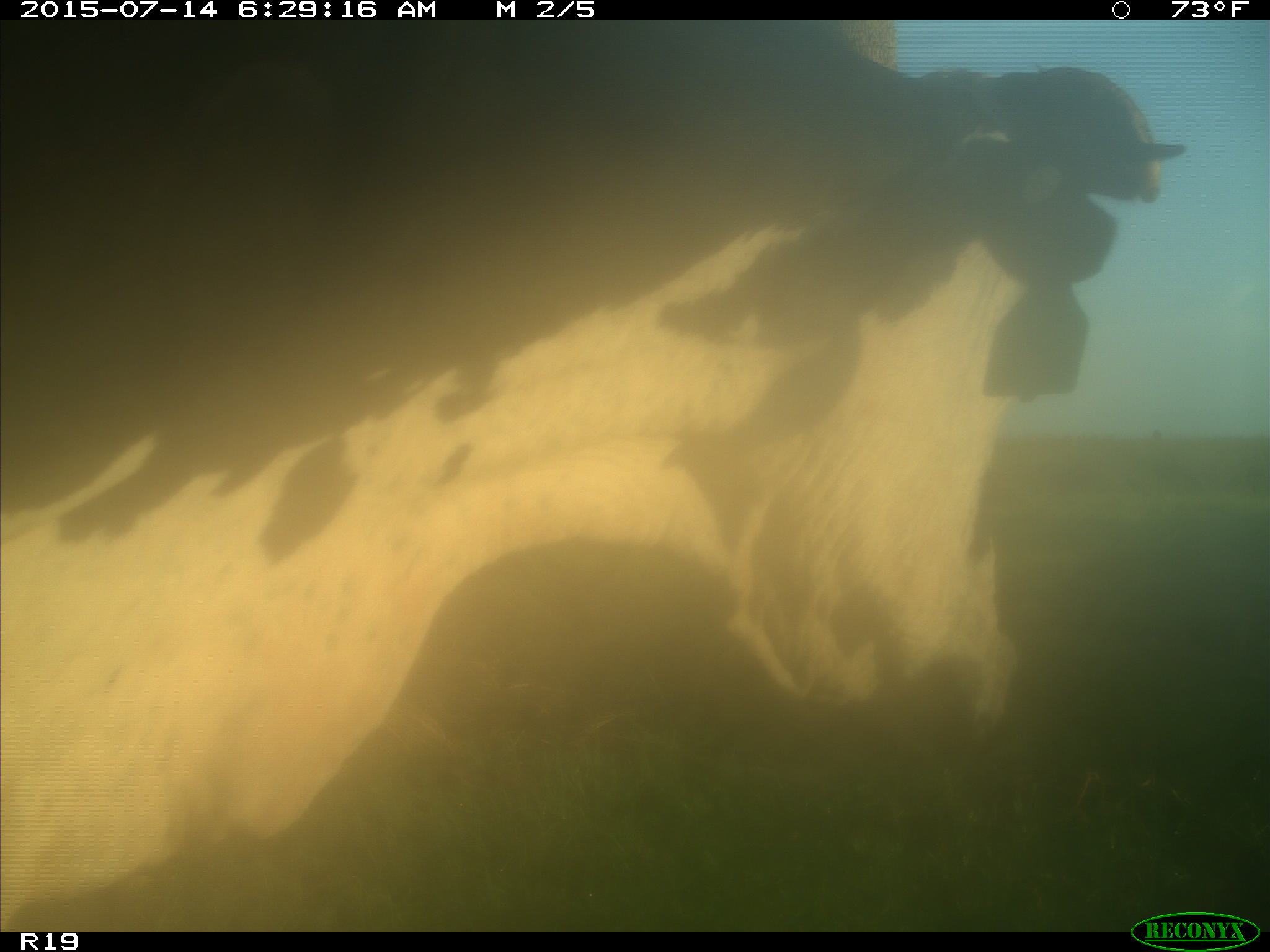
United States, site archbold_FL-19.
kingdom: Animalia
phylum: Chordata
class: Mammalia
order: Artiodactyla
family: Bovidae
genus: Bos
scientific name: Bos taurus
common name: domestic cow